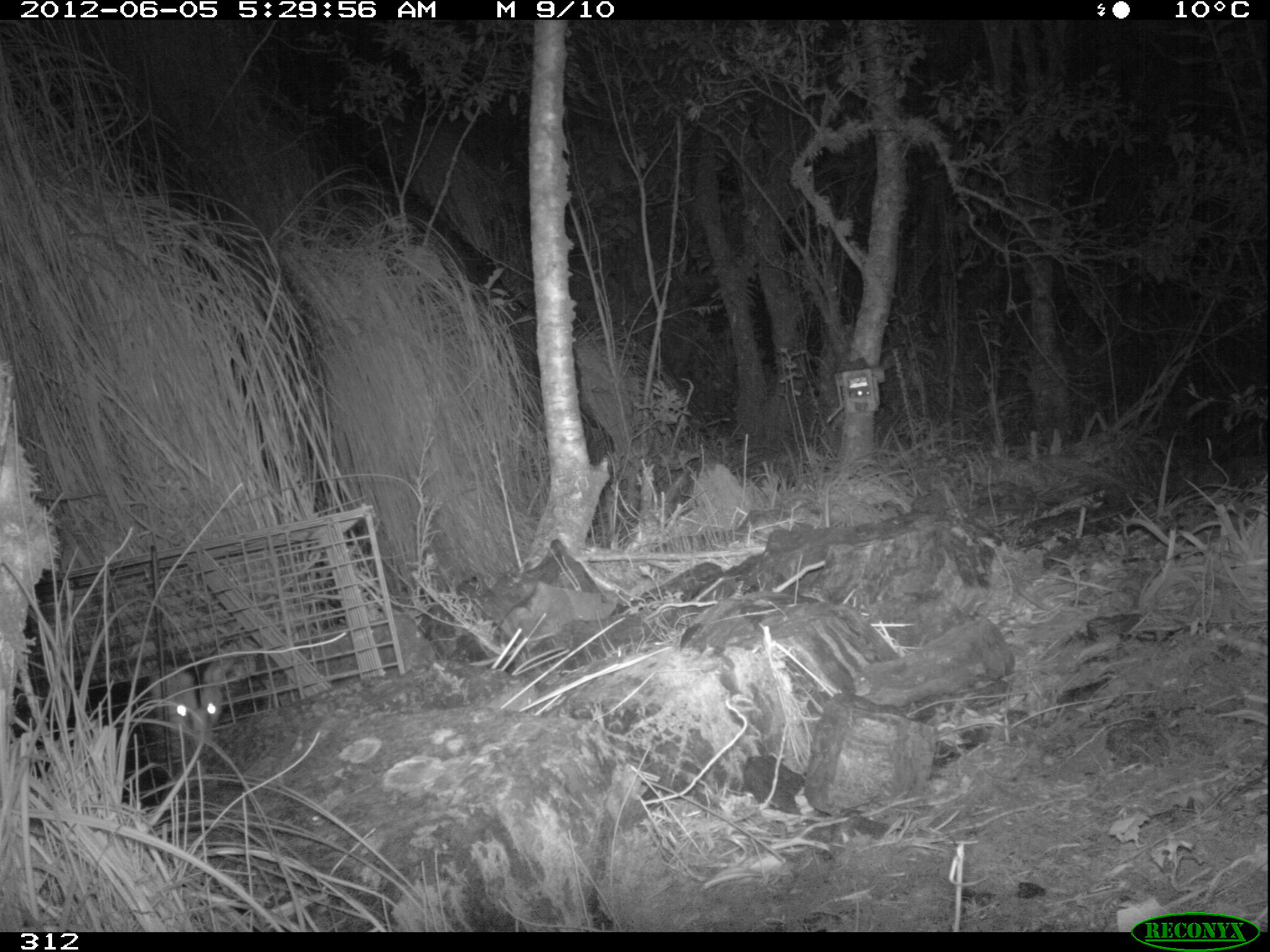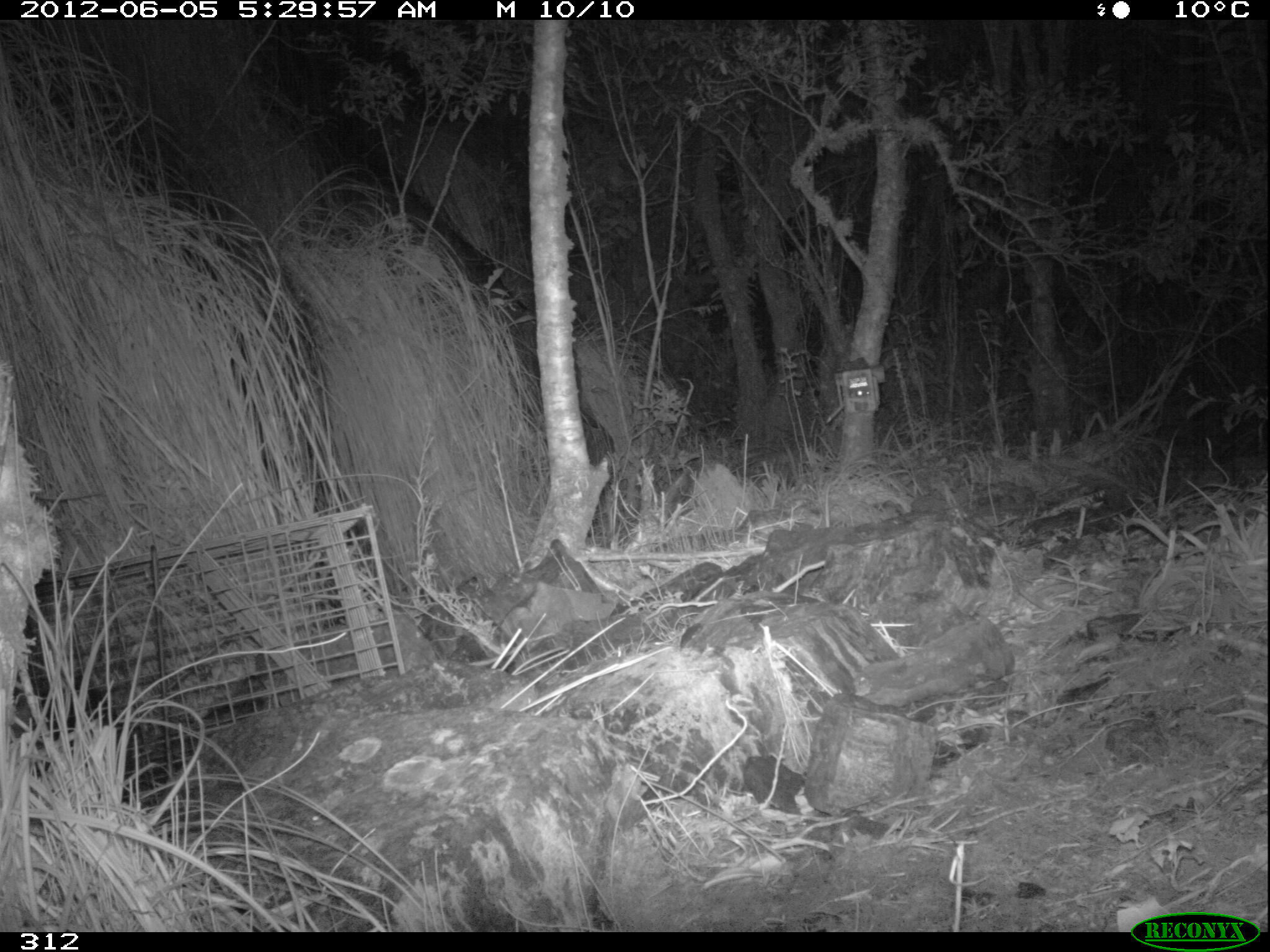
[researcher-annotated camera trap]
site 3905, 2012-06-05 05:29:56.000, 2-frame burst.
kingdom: Animalia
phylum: Chordata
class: Mammalia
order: Didelphimorphia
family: Didelphidae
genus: Didelphis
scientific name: Didelphis pernigra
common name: andean white-eared opossum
Didelphis pernigra (andean white-eared opossum).